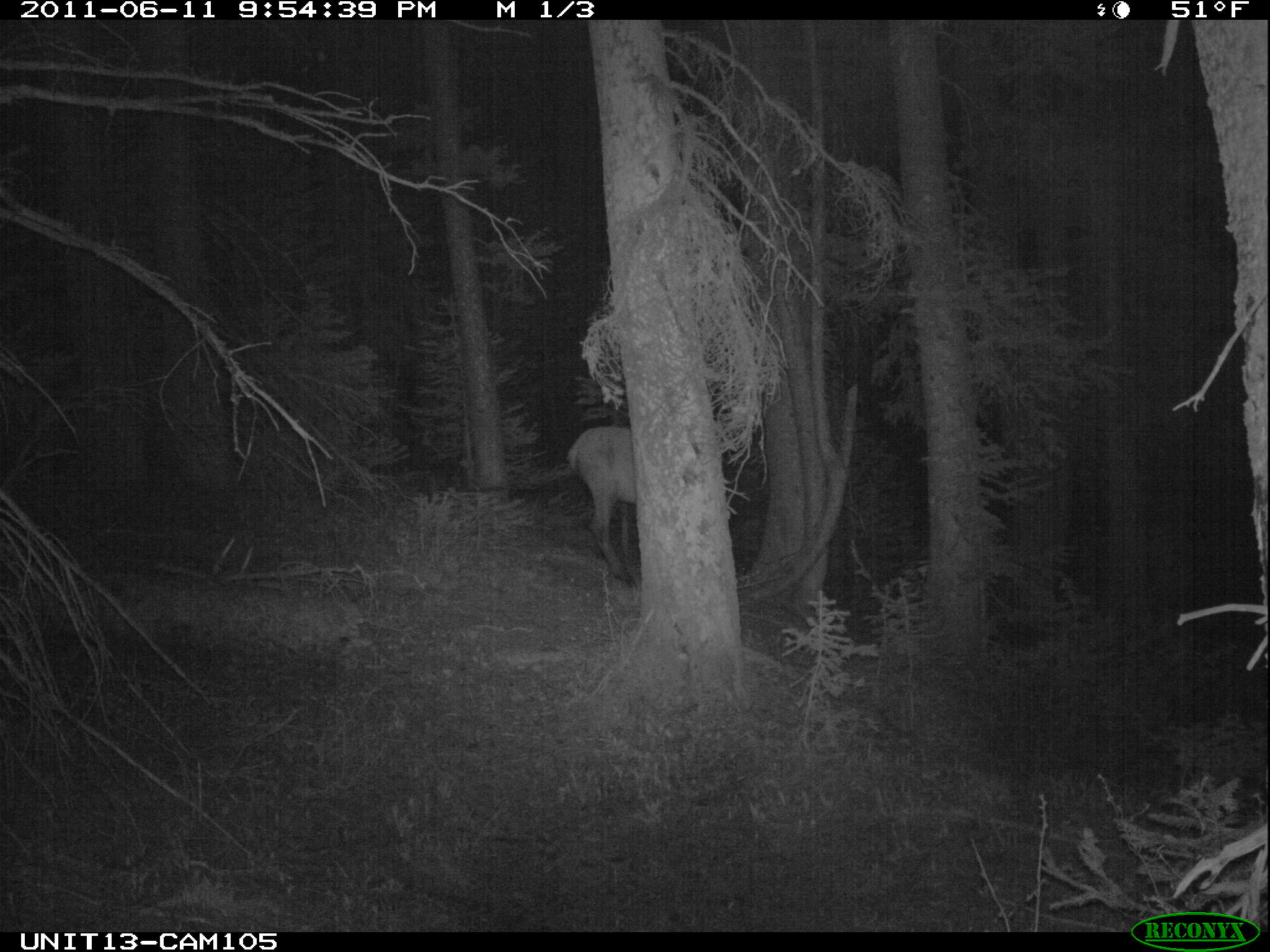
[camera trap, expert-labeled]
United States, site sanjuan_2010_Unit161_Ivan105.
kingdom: Animalia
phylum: Chordata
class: Mammalia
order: Artiodactyla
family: Cervidae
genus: Cervus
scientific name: Cervus elaphus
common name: red deer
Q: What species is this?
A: Cervus elaphus (red deer).